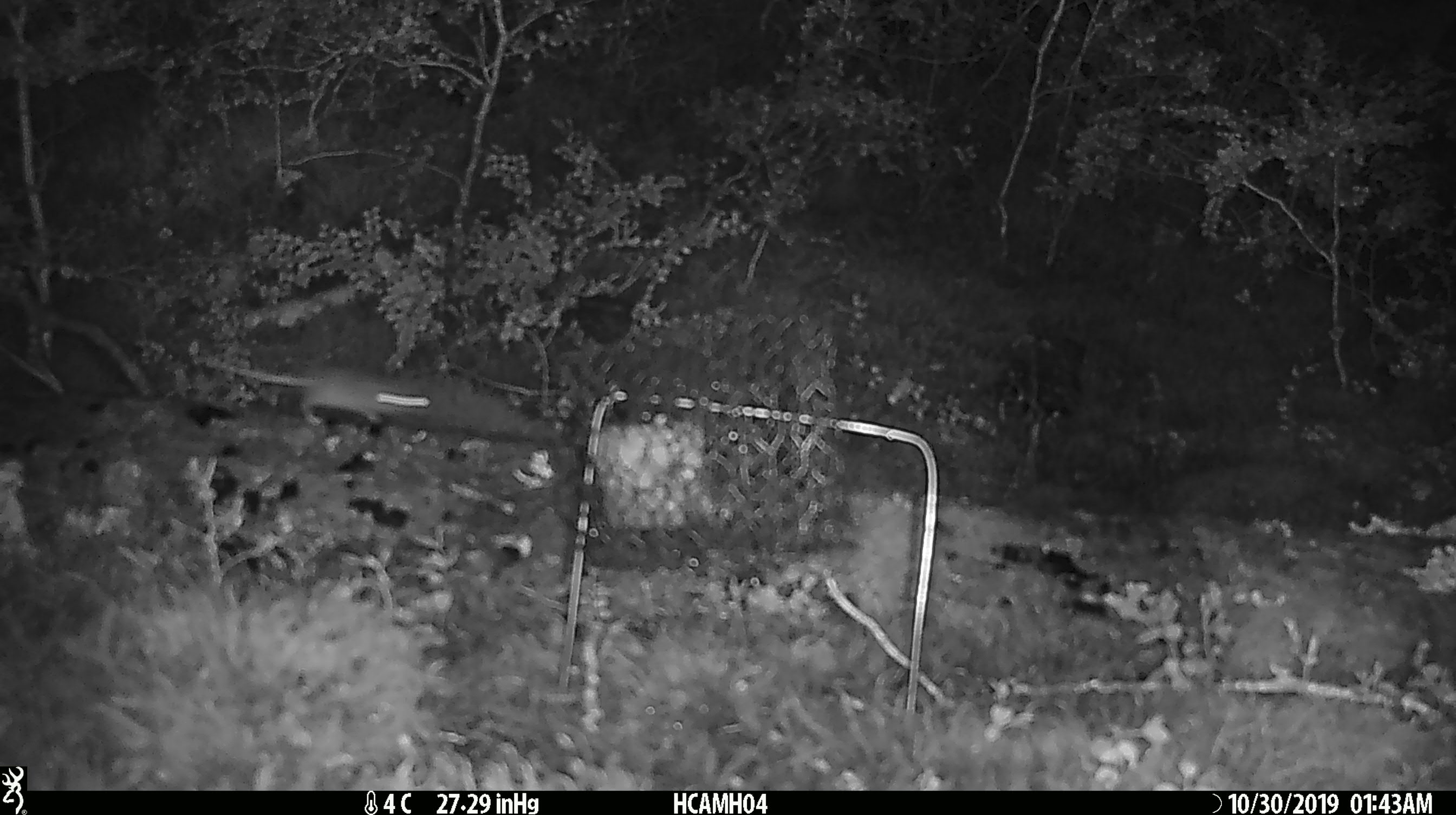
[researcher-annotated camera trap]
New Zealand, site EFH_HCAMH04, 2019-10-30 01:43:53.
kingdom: Animalia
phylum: Chordata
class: Mammalia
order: Rodentia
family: Muridae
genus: Mus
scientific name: Mus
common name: mouse